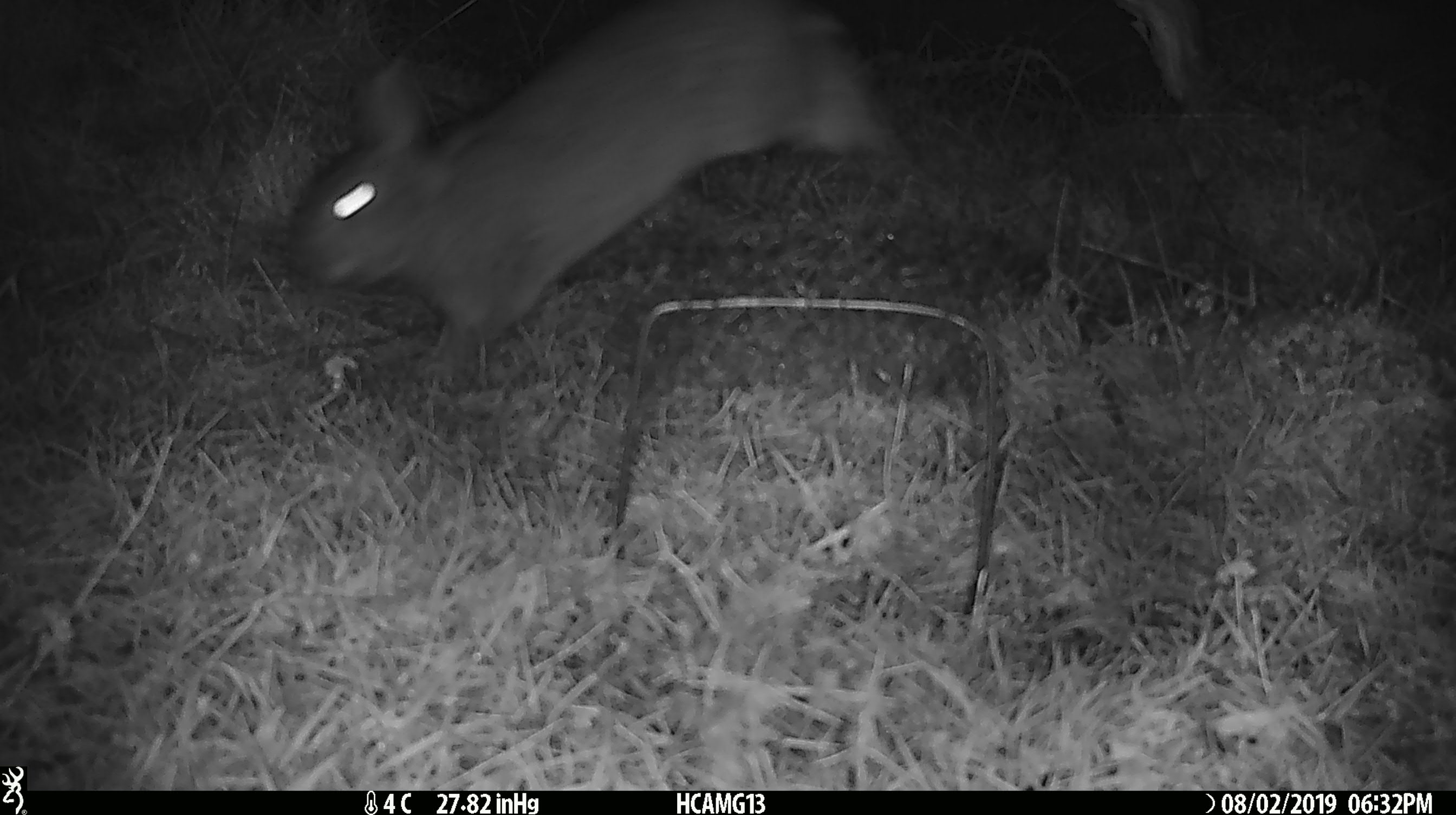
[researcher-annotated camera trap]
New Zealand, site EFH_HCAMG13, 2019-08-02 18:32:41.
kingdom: Animalia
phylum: Chordata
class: Mammalia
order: Lagomorpha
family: Leporidae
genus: Oryctolagus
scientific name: Oryctolagus cuniculus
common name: european rabbit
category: rabbit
Rabbit (european rabbit) (Oryctolagus cuniculus).